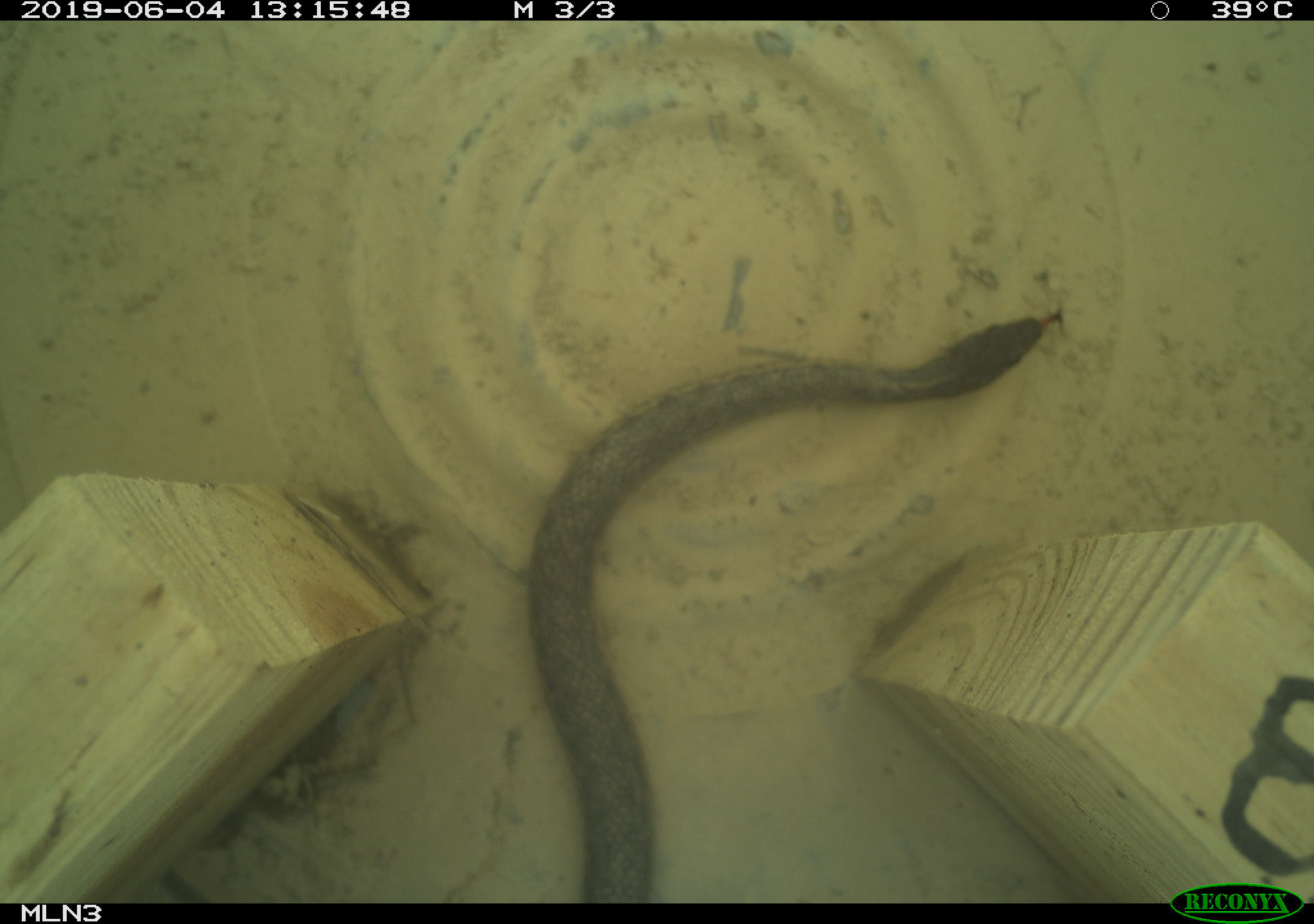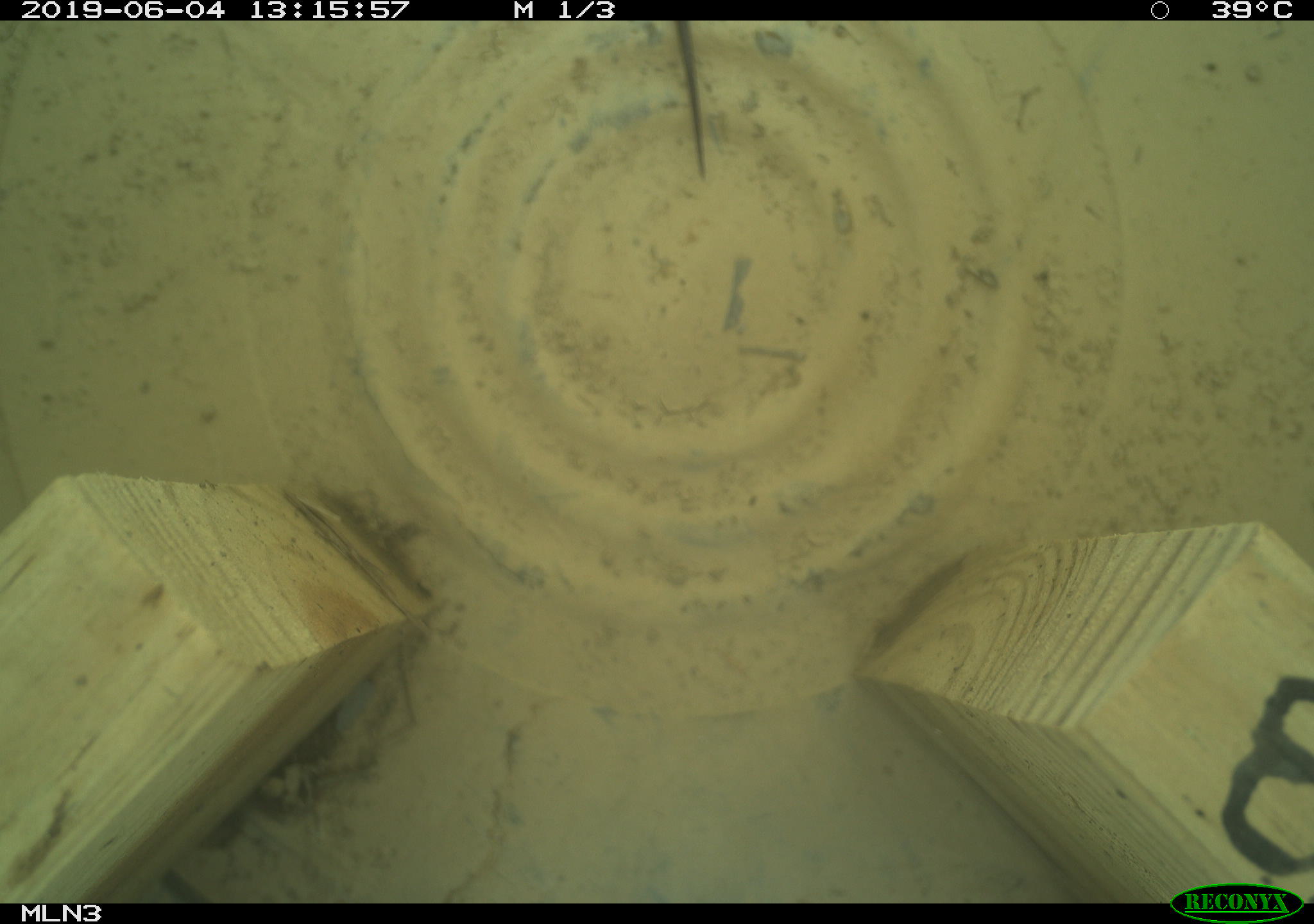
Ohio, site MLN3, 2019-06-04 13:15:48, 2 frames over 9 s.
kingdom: Animalia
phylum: Chordata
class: Reptilia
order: Squamata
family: Colubridae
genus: Thamnophis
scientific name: Thamnophis sirtalis sirtalis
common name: eastern gartersnake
Eastern gartersnake (Thamnophis sirtalis sirtalis).